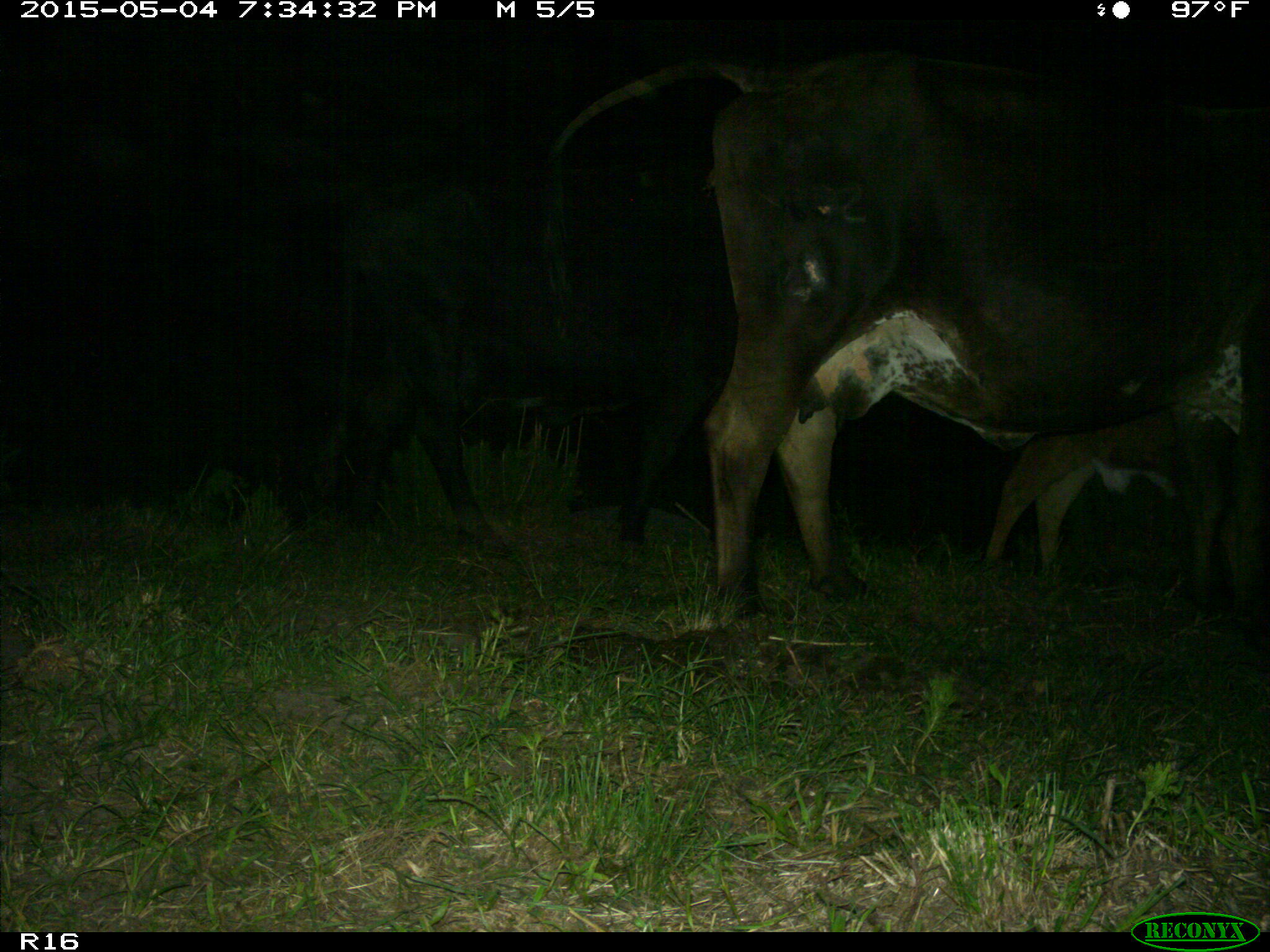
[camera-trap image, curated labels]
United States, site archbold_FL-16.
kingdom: Animalia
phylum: Chordata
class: Mammalia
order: Artiodactyla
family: Bovidae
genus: Bos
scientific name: Bos taurus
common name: domestic cow